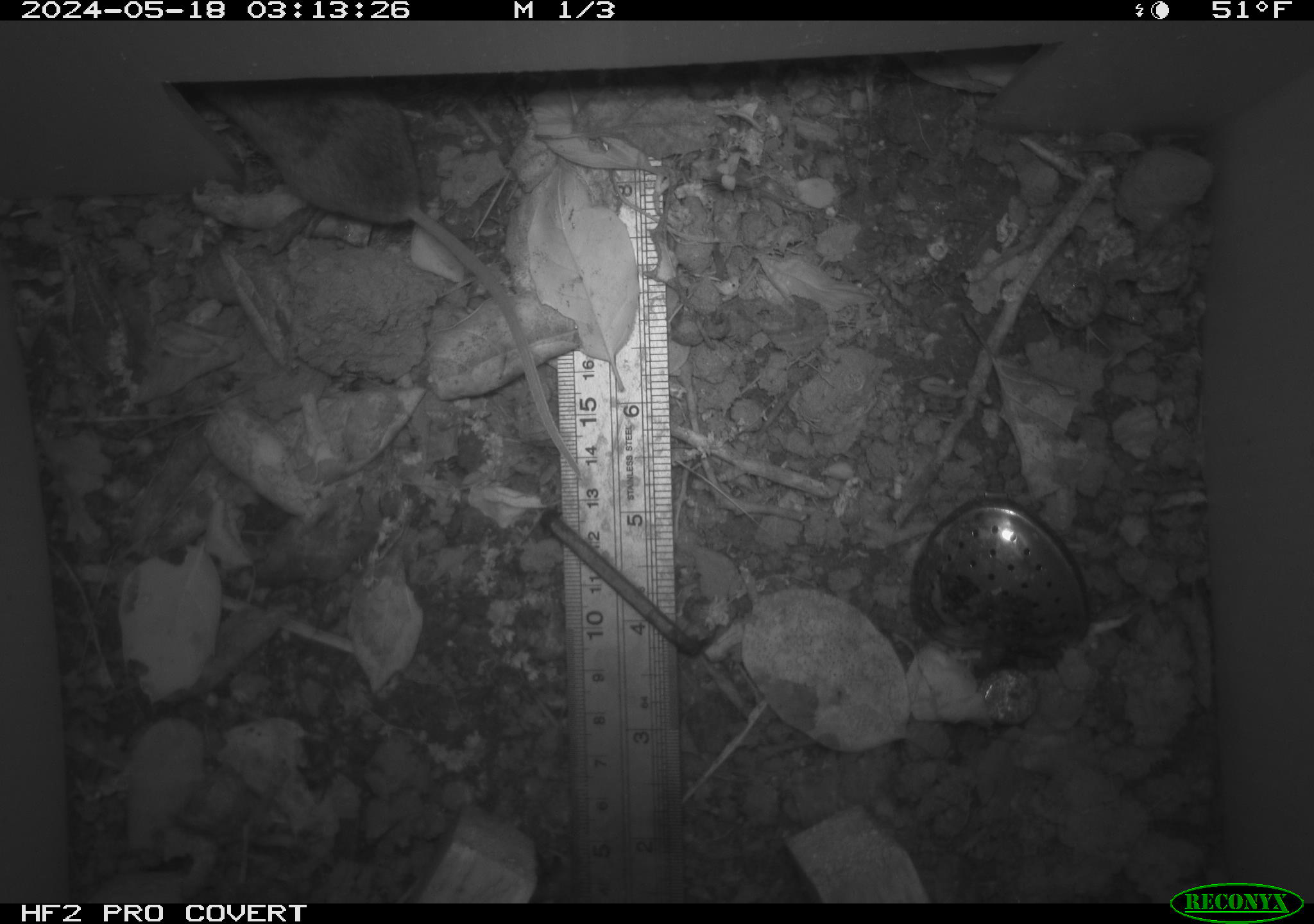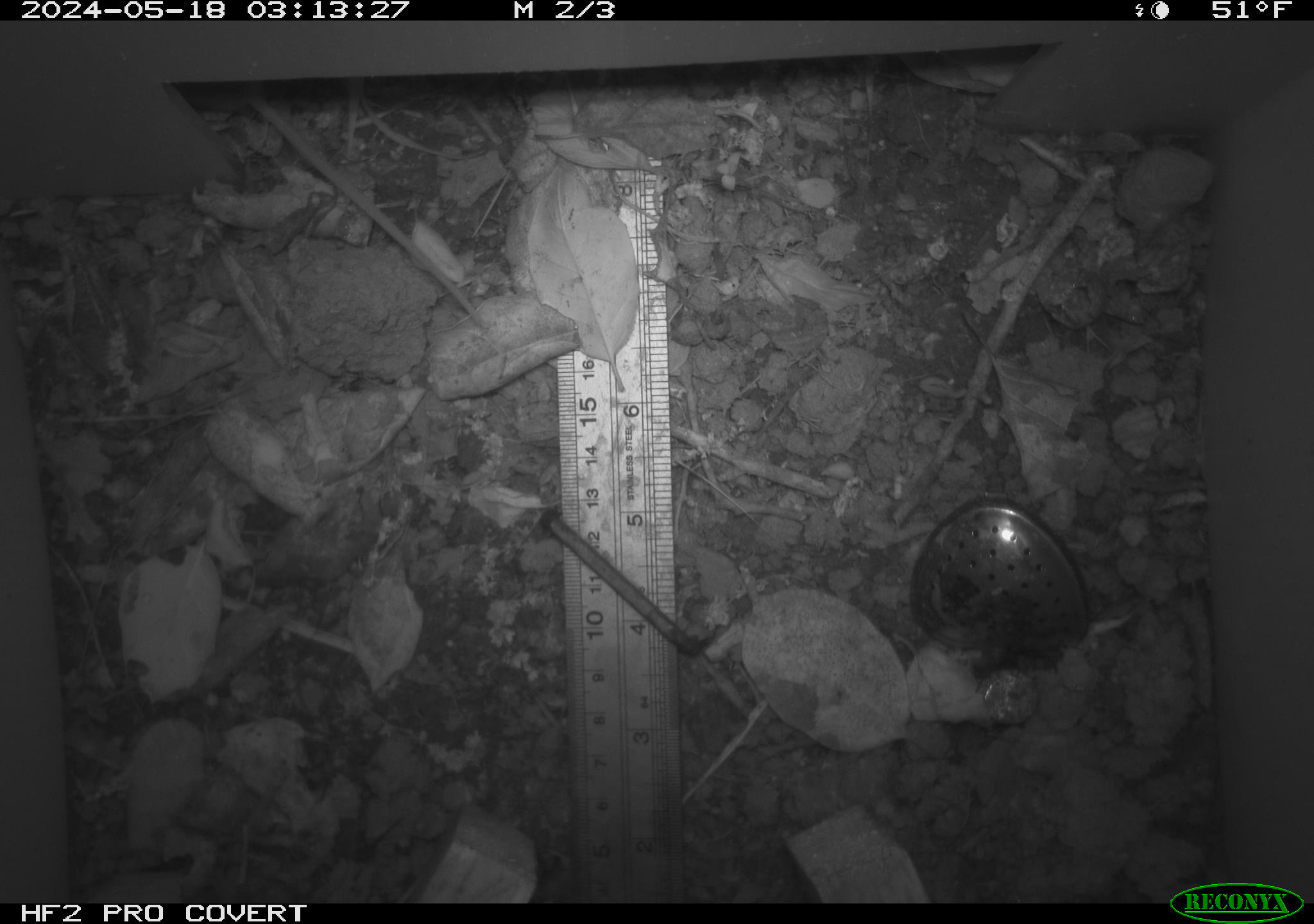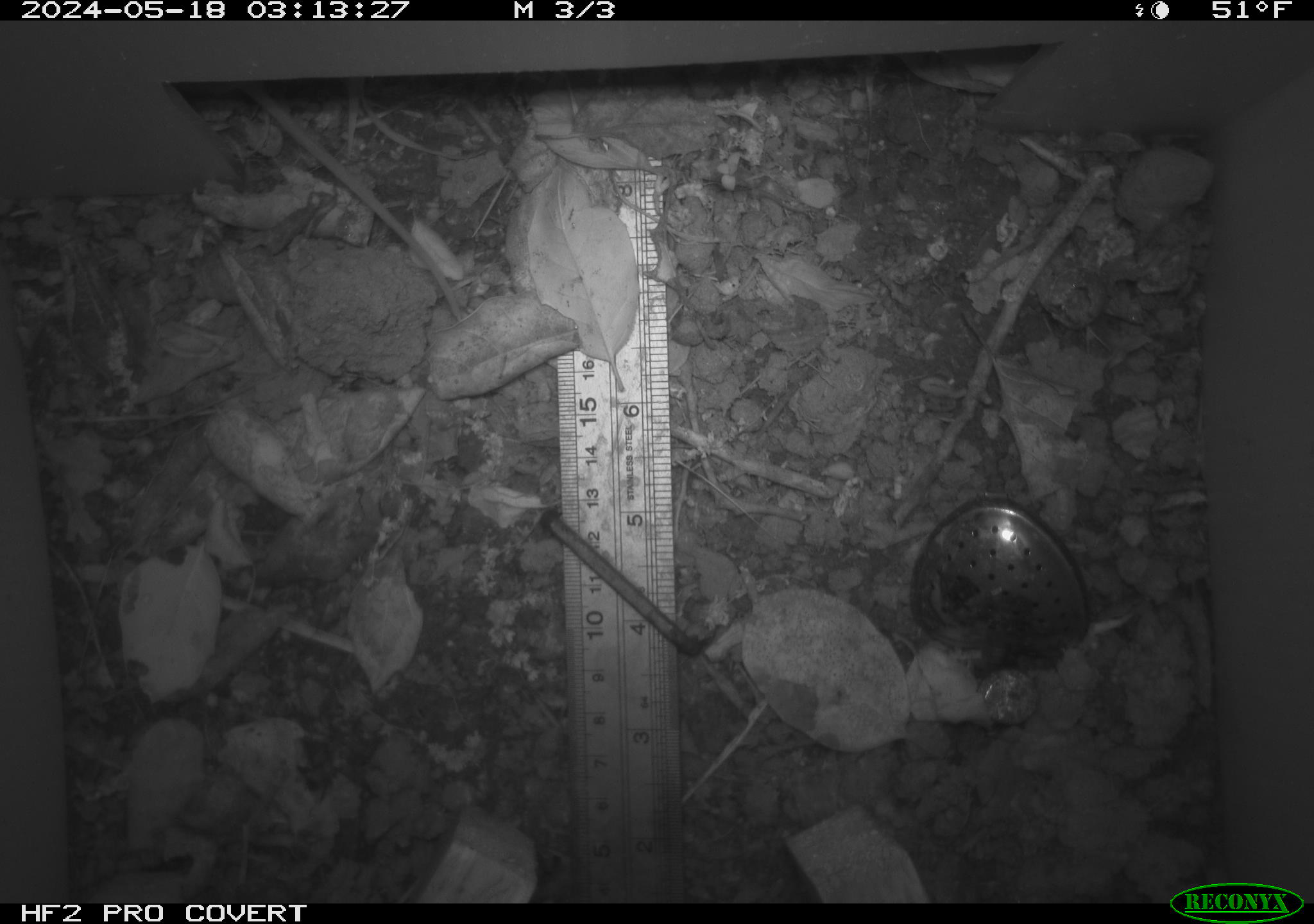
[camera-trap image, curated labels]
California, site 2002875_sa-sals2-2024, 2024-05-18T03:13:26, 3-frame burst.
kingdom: Animalia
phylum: Chordata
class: Mammalia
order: Rodentia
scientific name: Rodentia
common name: rodent